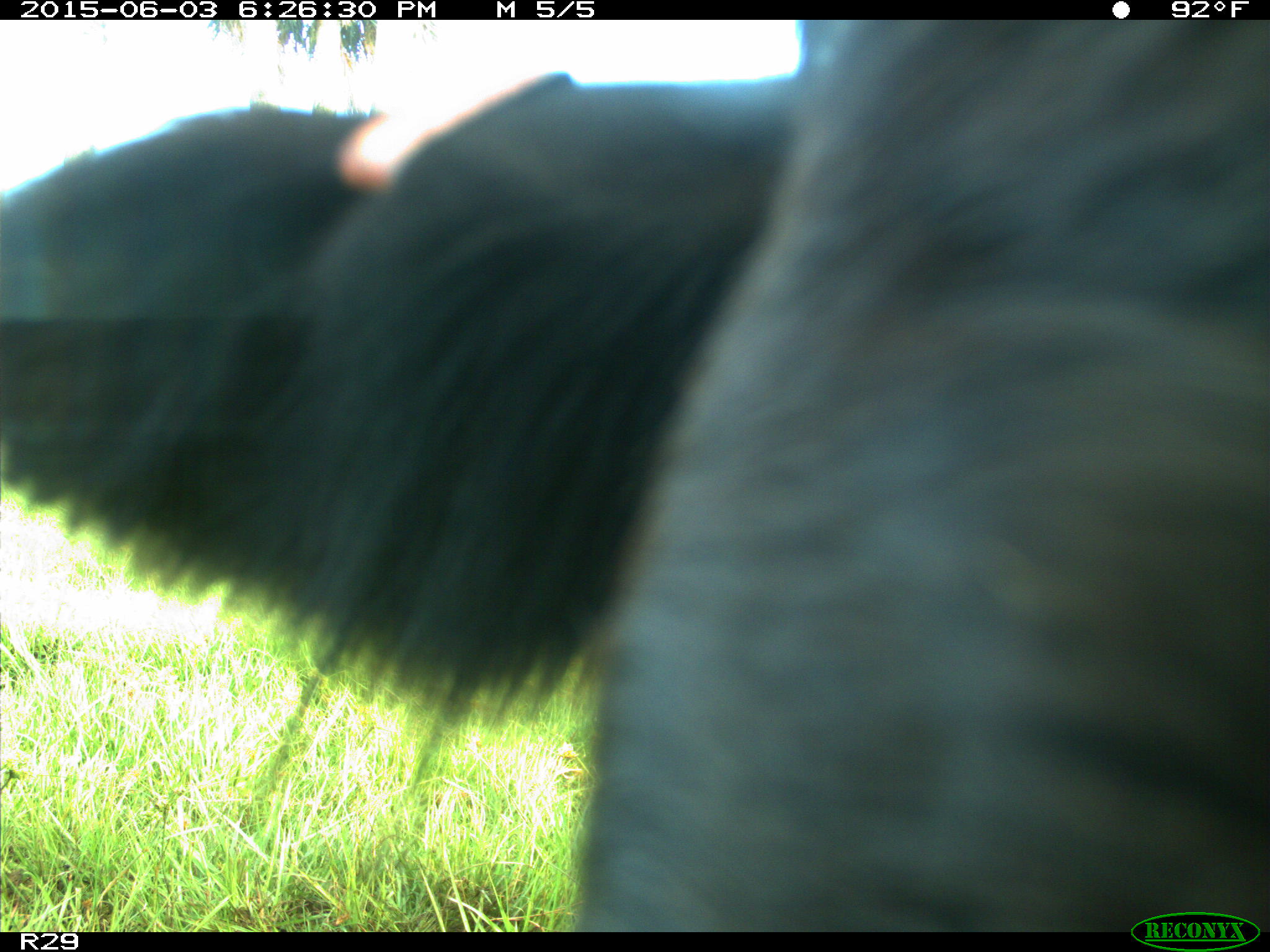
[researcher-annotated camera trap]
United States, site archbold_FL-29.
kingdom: Animalia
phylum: Chordata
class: Mammalia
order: Artiodactyla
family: Bovidae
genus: Bos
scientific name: Bos taurus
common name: domestic cow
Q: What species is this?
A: Bos taurus (domestic cow).